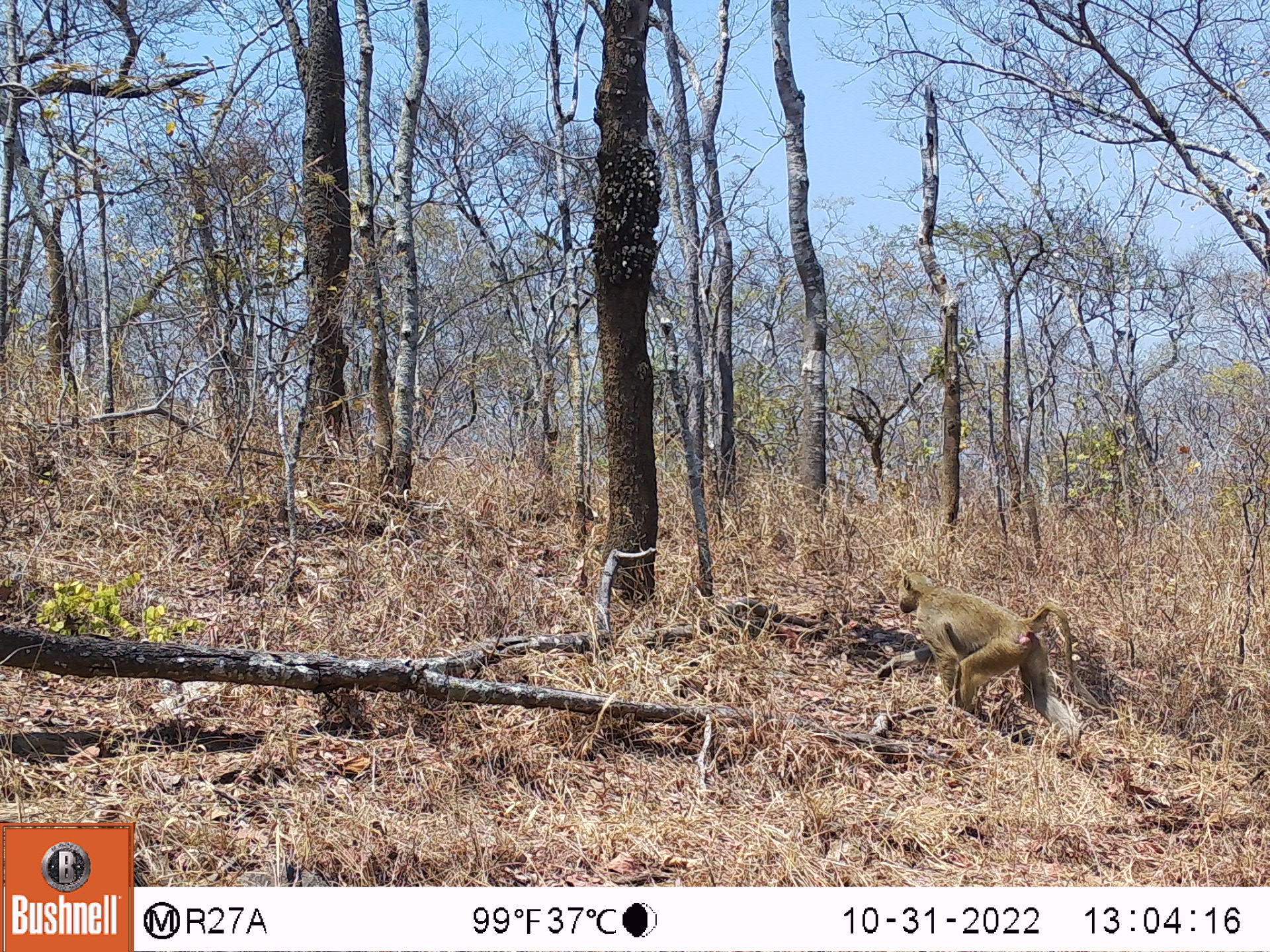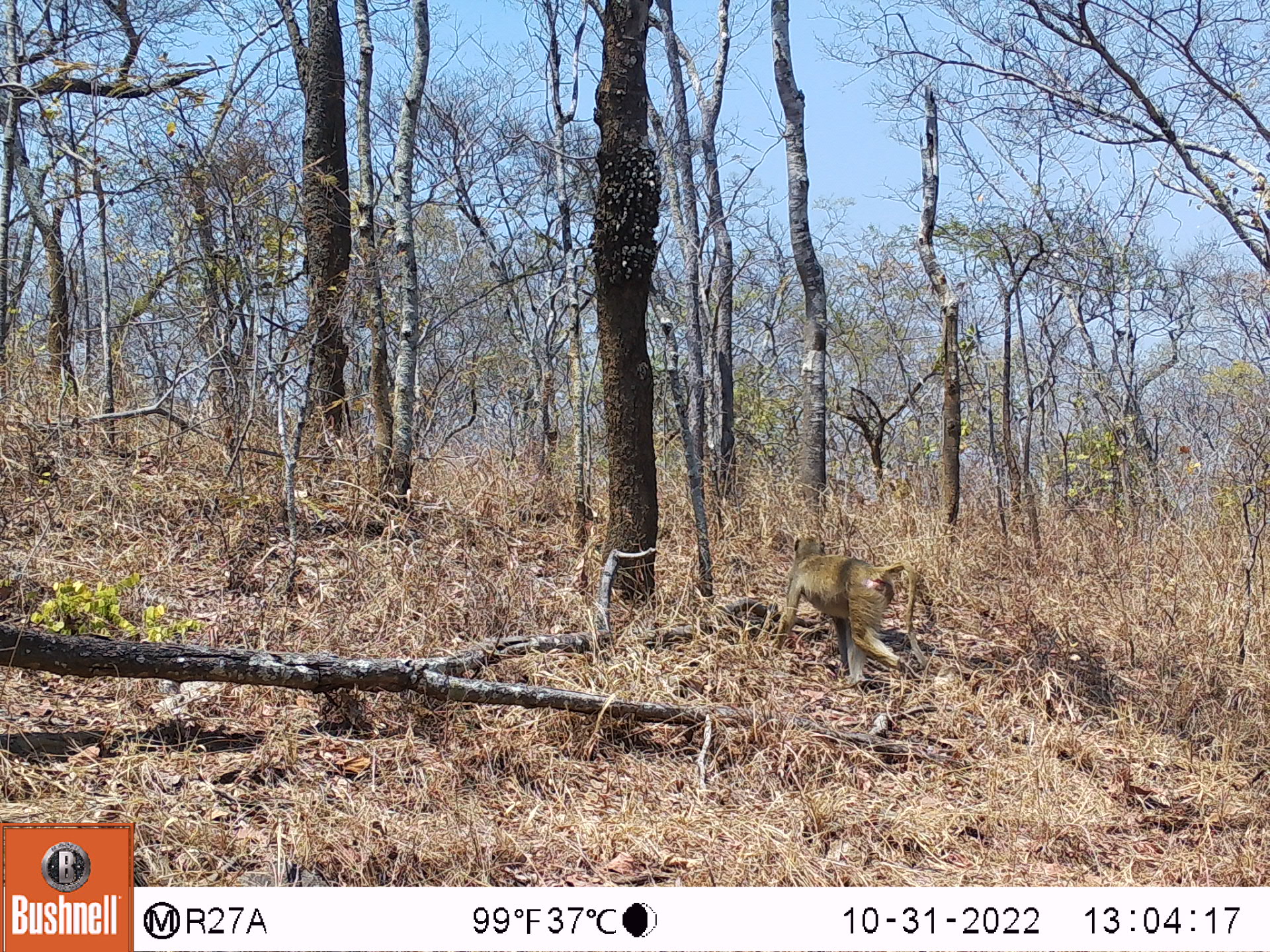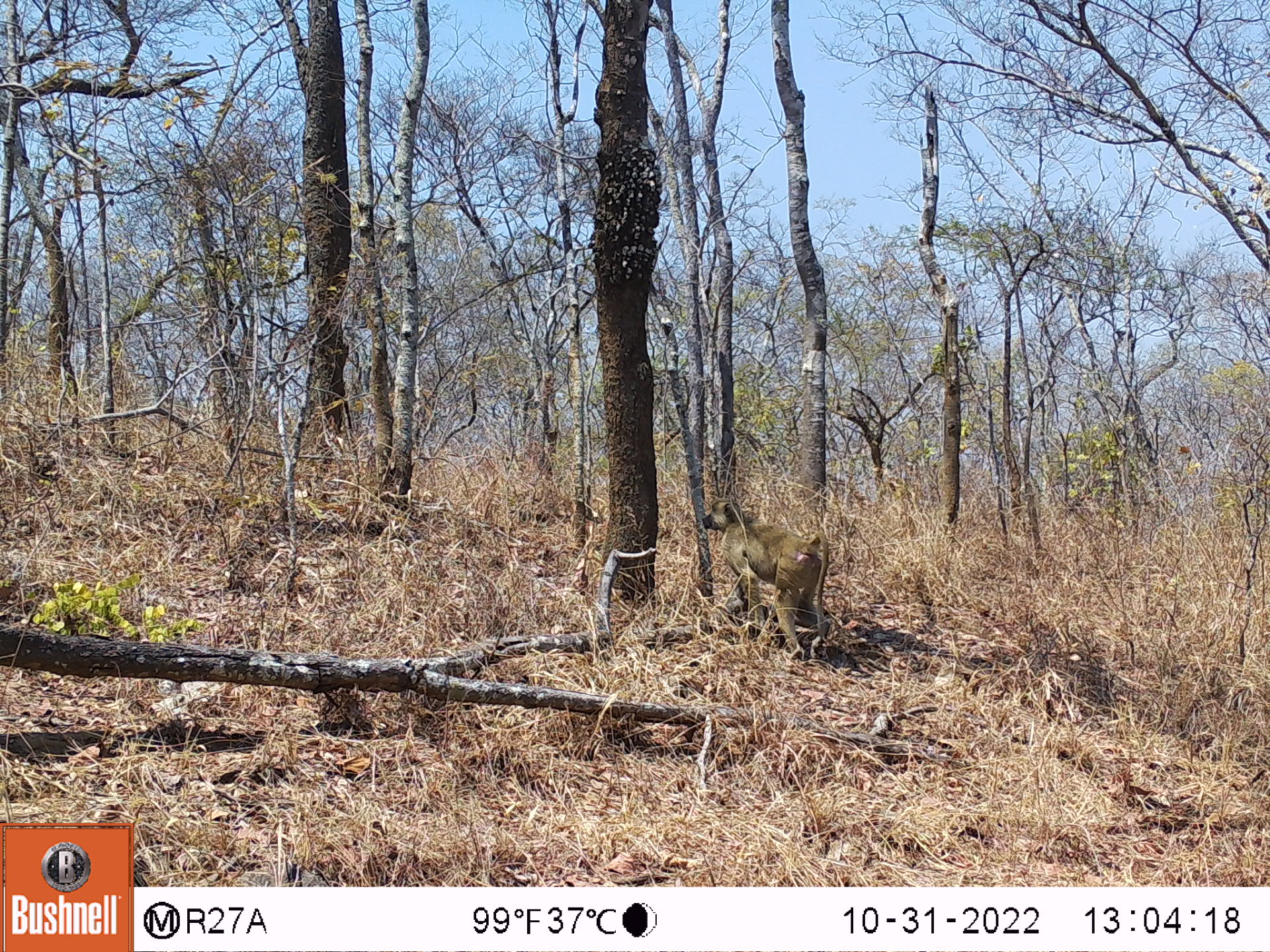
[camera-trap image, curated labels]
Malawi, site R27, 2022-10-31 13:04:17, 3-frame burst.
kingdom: Animalia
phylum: Chordata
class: Mammalia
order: Primates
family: Cercopithecidae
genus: Papio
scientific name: Papio cynocephalus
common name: yellow baboon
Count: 1.